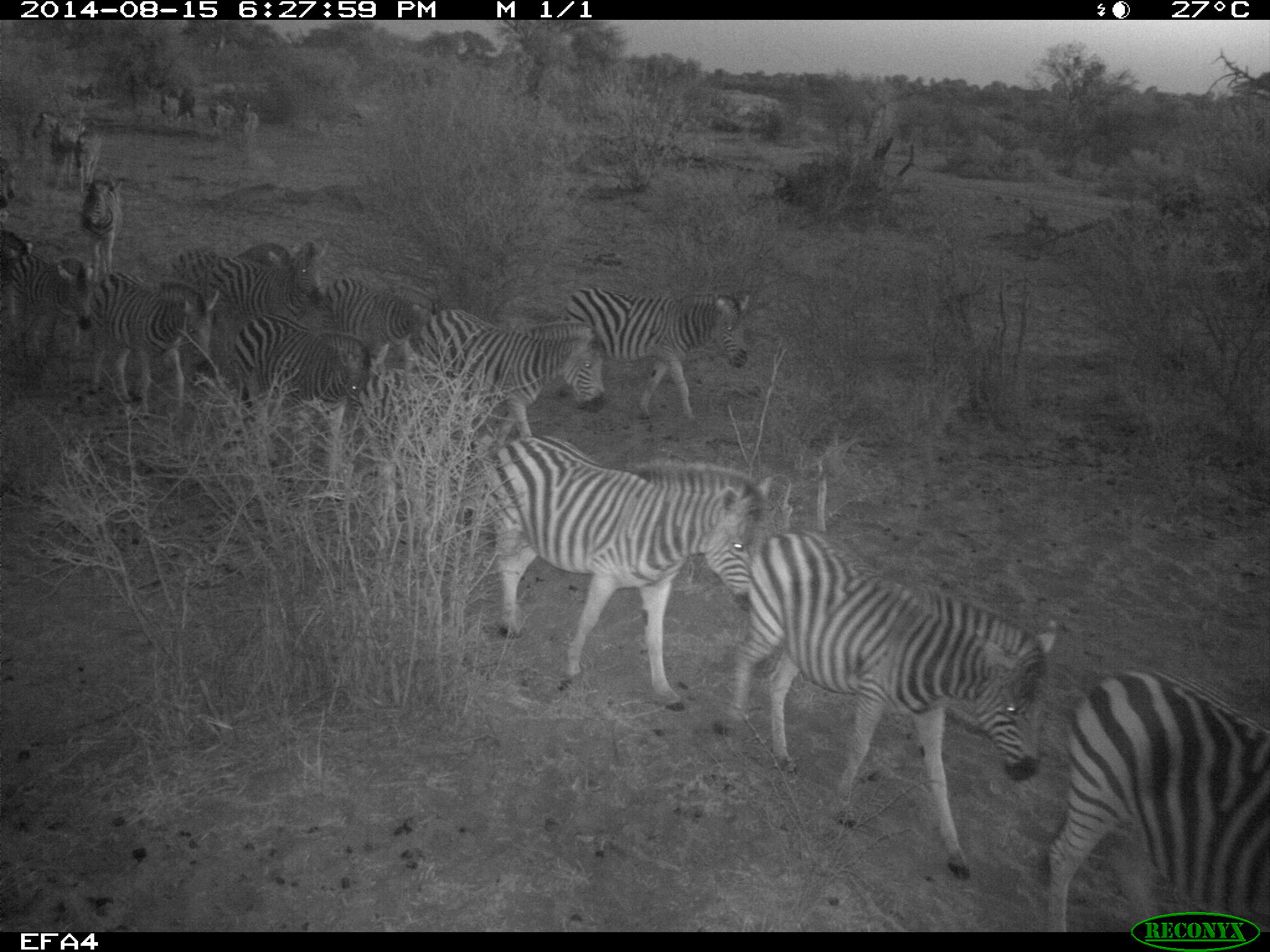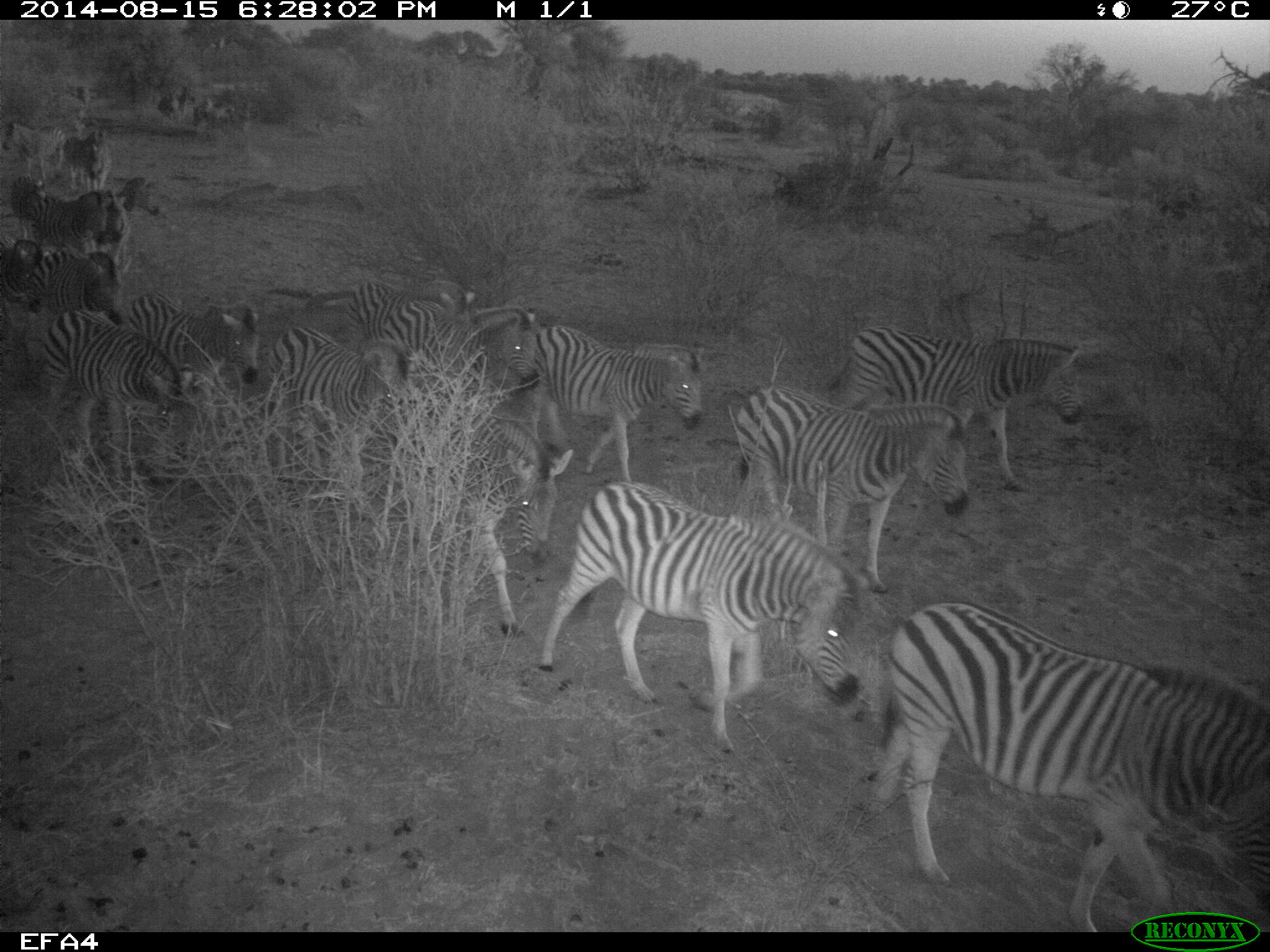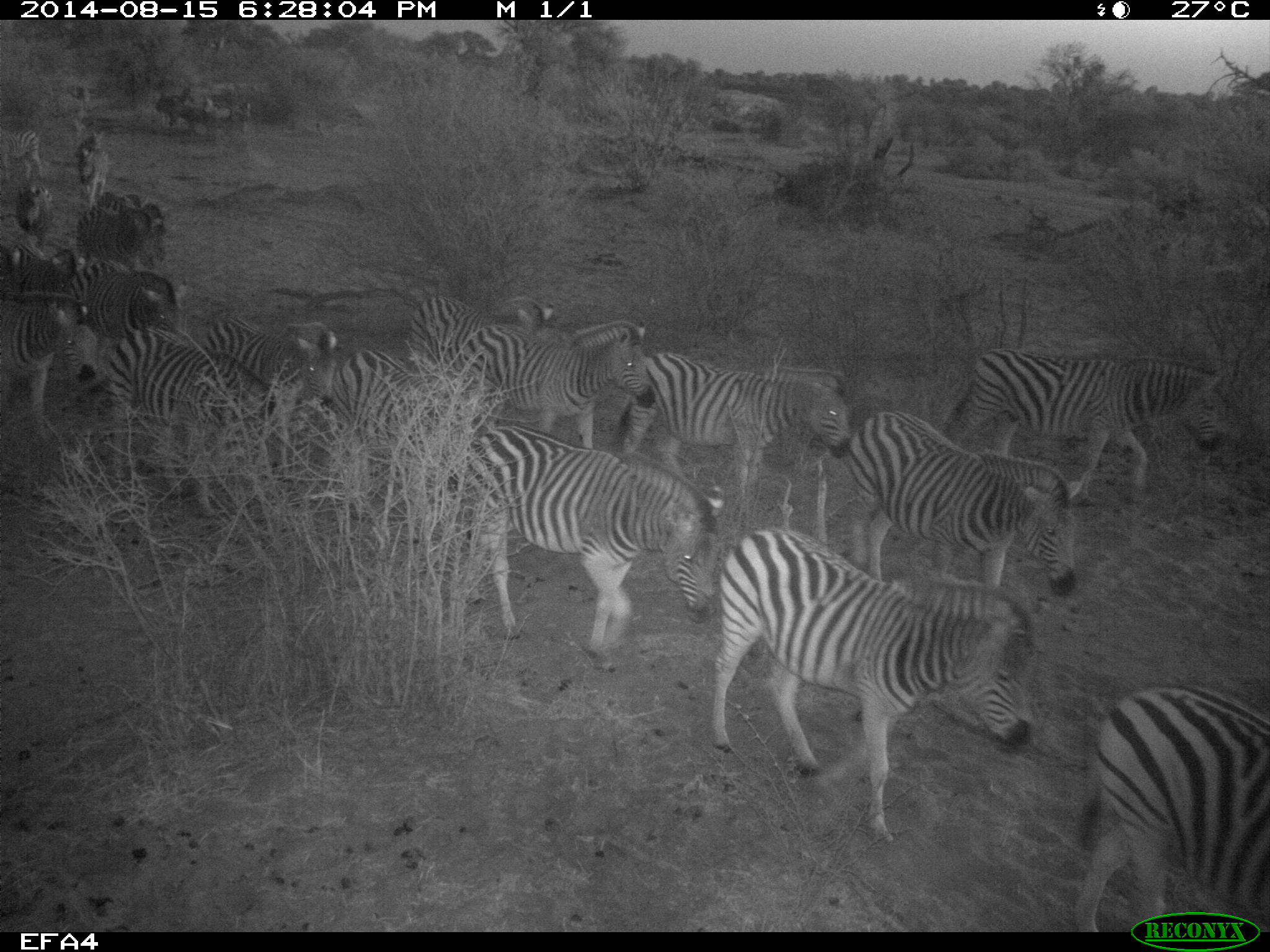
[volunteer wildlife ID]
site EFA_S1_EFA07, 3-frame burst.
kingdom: Animalia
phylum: Chordata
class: Mammalia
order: Perissodactyla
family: Equidae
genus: Equus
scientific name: Equus quagga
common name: plains zebra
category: zebraplains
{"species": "zebraplains (plains zebra) (Equus quagga)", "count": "11-50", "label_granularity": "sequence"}